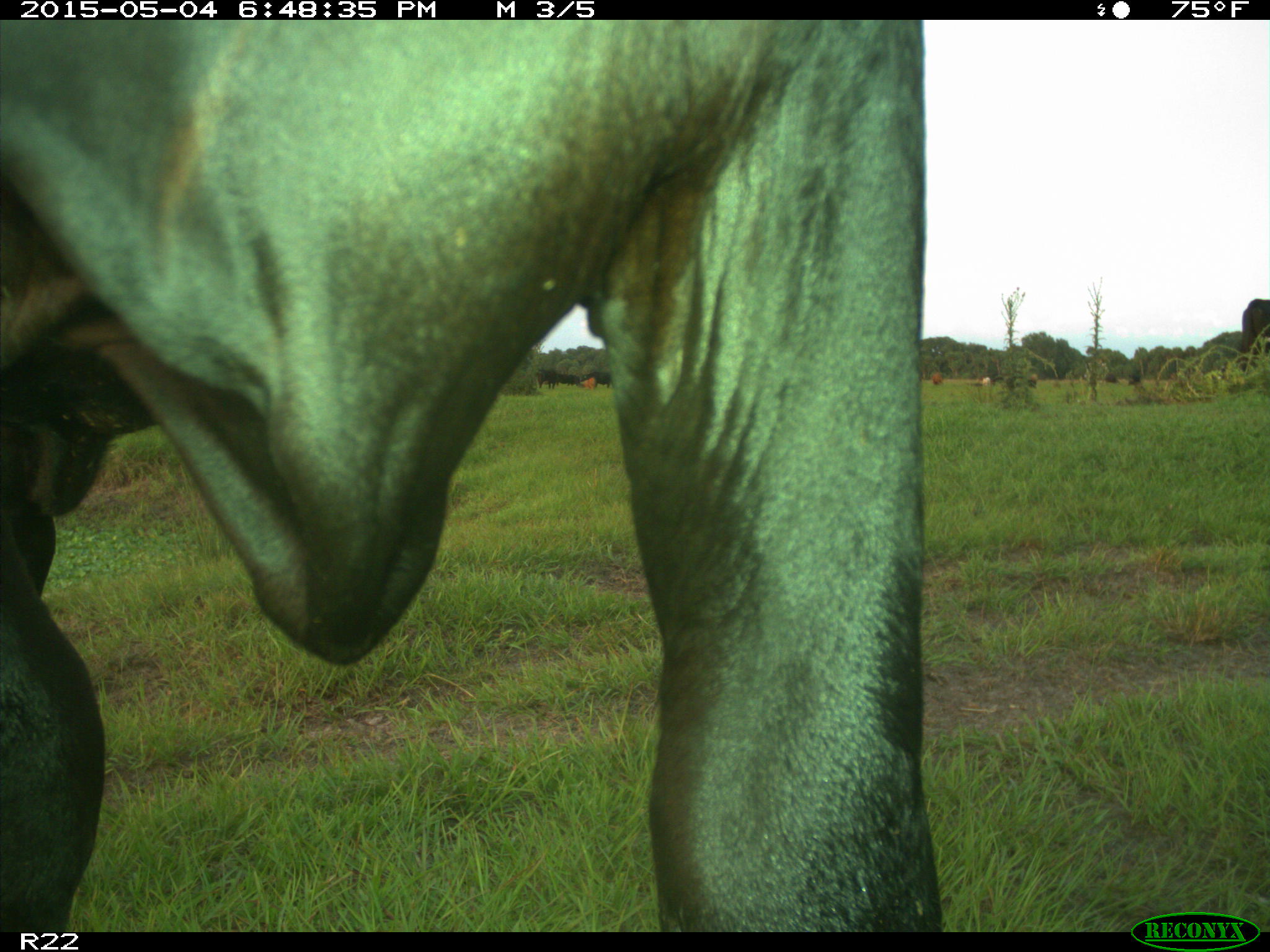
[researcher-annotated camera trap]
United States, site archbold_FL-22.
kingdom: Animalia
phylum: Chordata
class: Mammalia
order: Artiodactyla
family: Bovidae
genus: Bos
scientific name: Bos taurus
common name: domestic cow